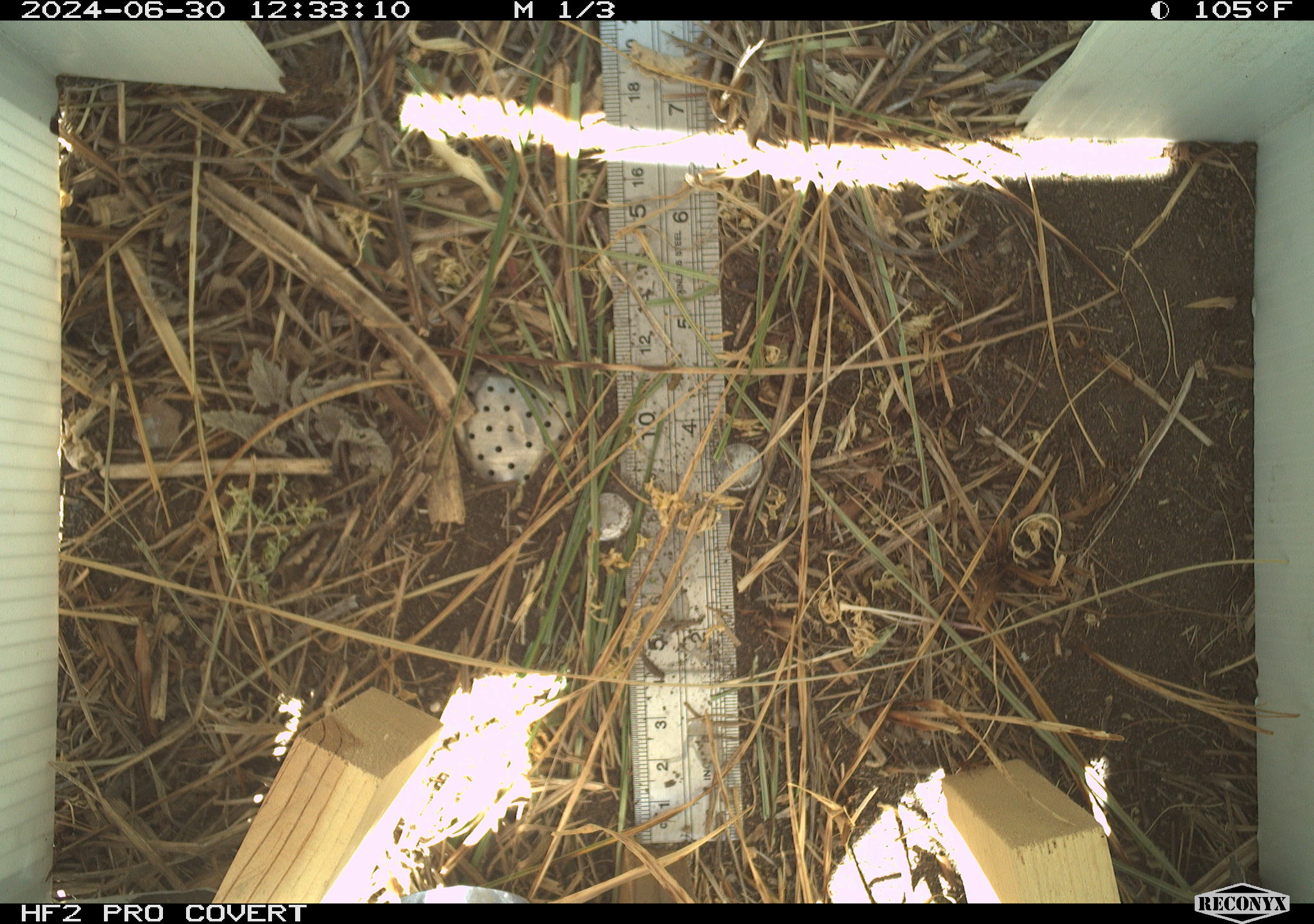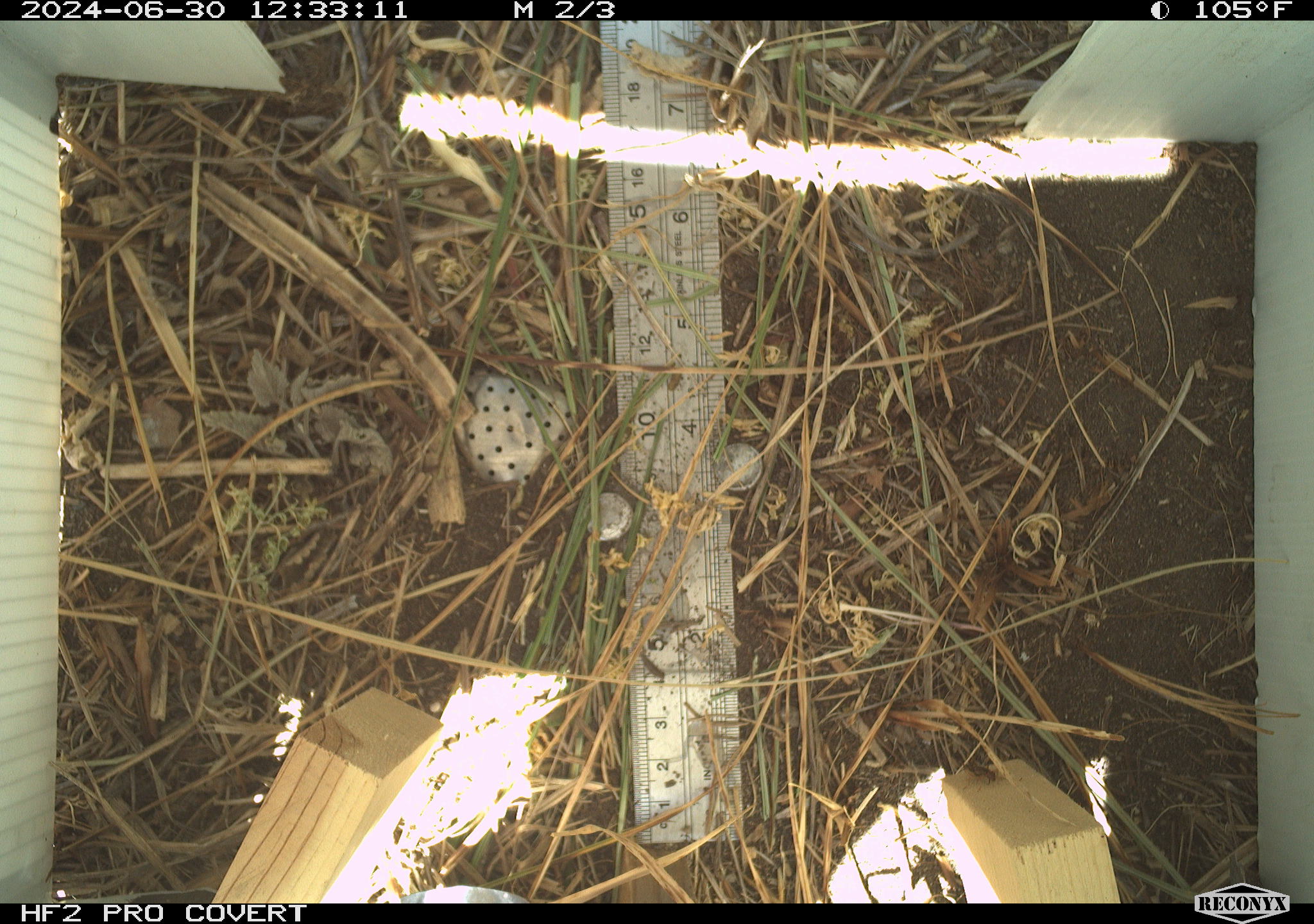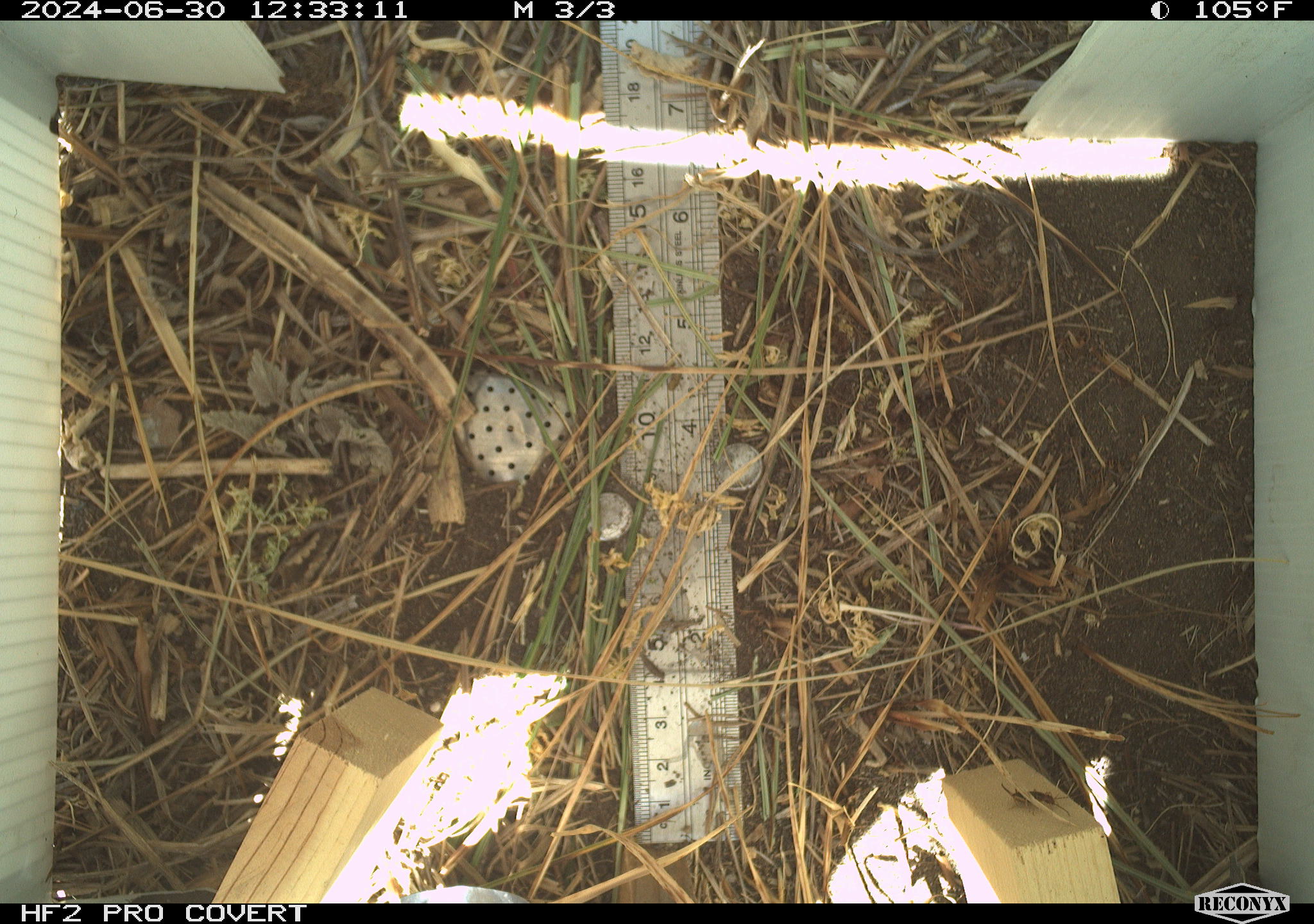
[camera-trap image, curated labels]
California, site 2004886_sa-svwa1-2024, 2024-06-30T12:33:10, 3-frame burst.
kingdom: Animalia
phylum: Arthropoda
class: Insecta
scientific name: Insecta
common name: insect